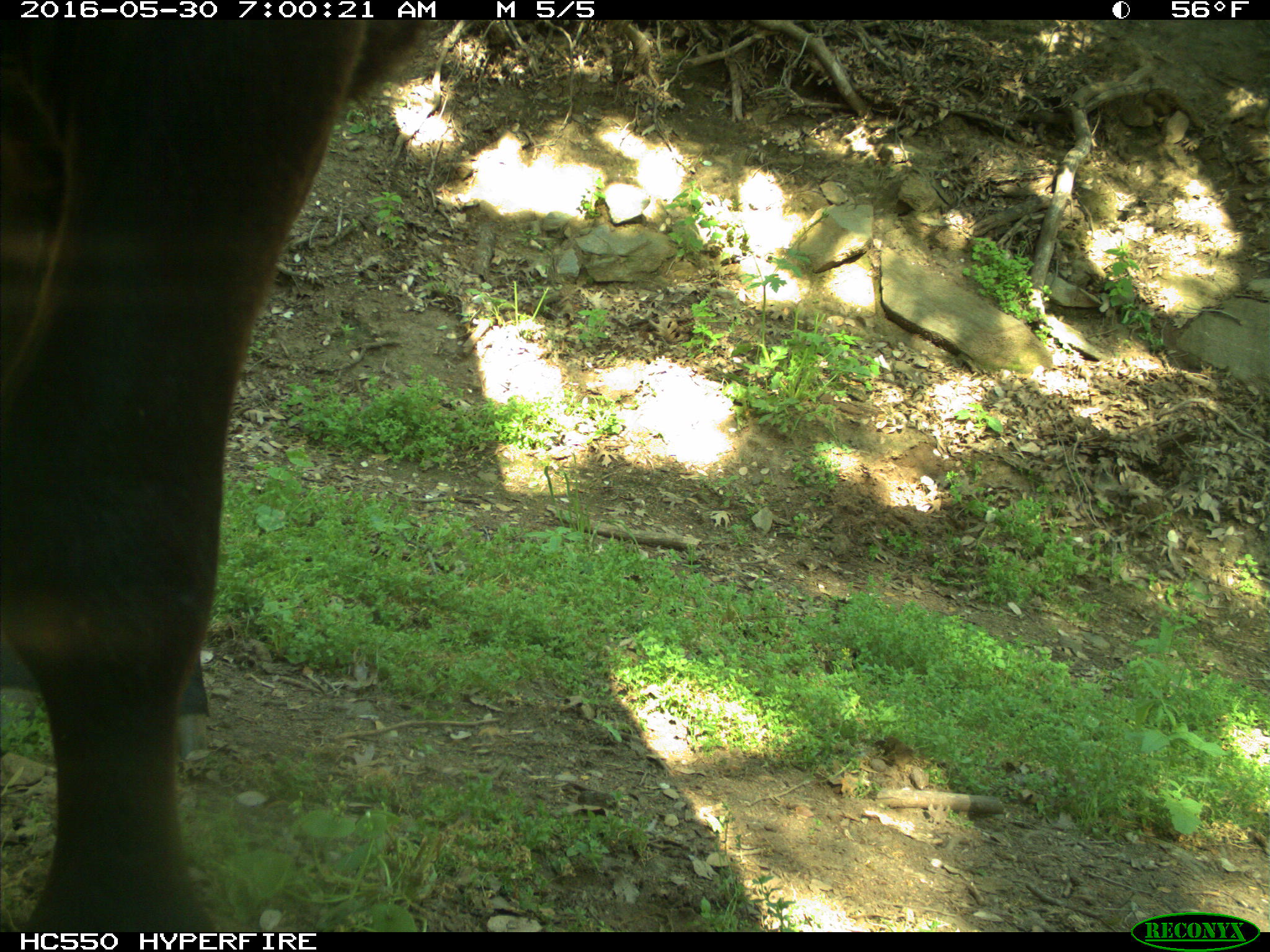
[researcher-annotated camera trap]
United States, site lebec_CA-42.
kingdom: Animalia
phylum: Chordata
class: Mammalia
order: Artiodactyla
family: Bovidae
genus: Bos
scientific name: Bos taurus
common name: domestic cow